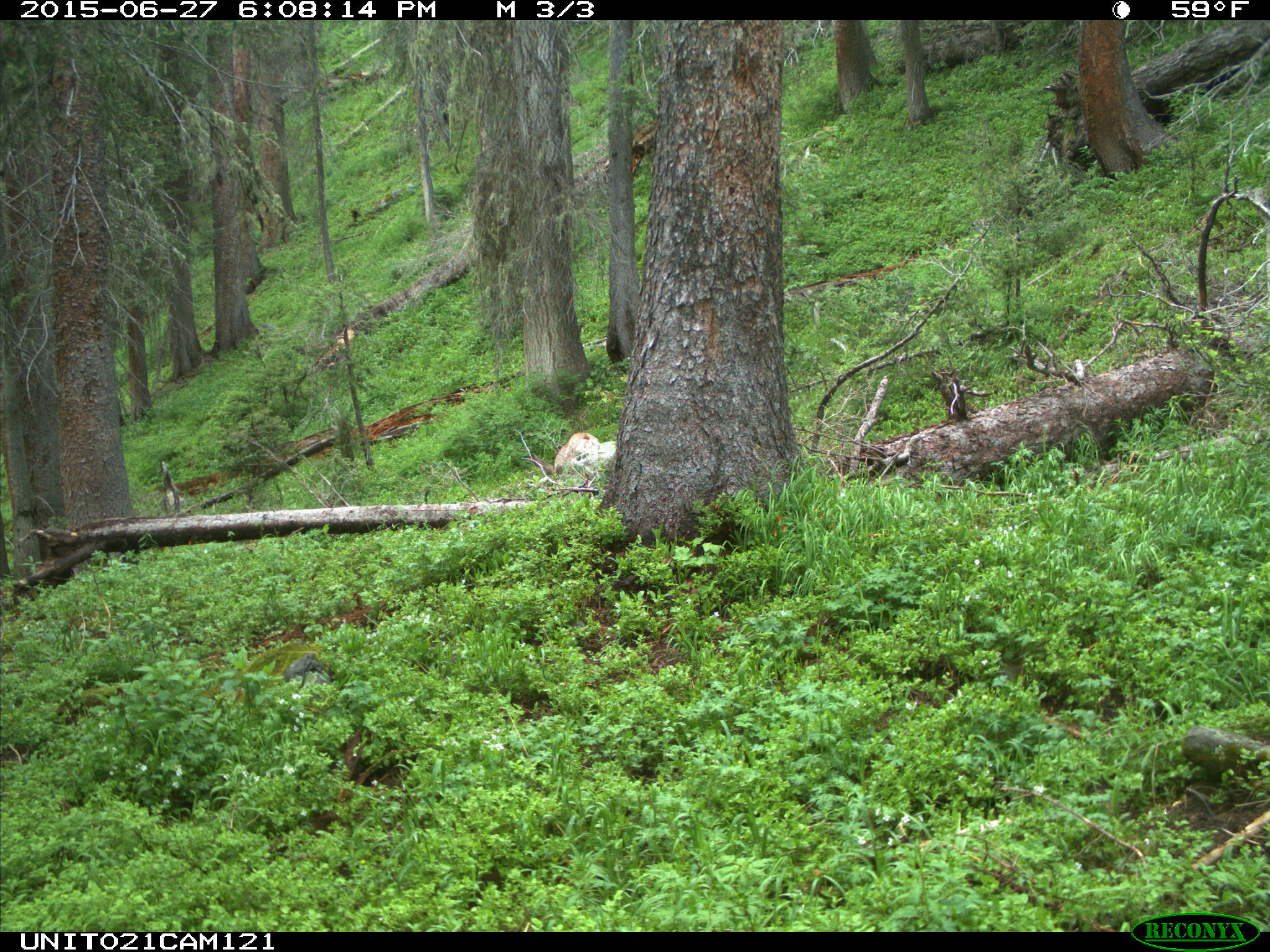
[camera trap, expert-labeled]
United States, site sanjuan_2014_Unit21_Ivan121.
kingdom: Animalia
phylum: Chordata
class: Mammalia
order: Artiodactyla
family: Cervidae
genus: Odocoileus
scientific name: Odocoileus hemionus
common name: mule deer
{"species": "Odocoileus hemionus (mule deer)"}